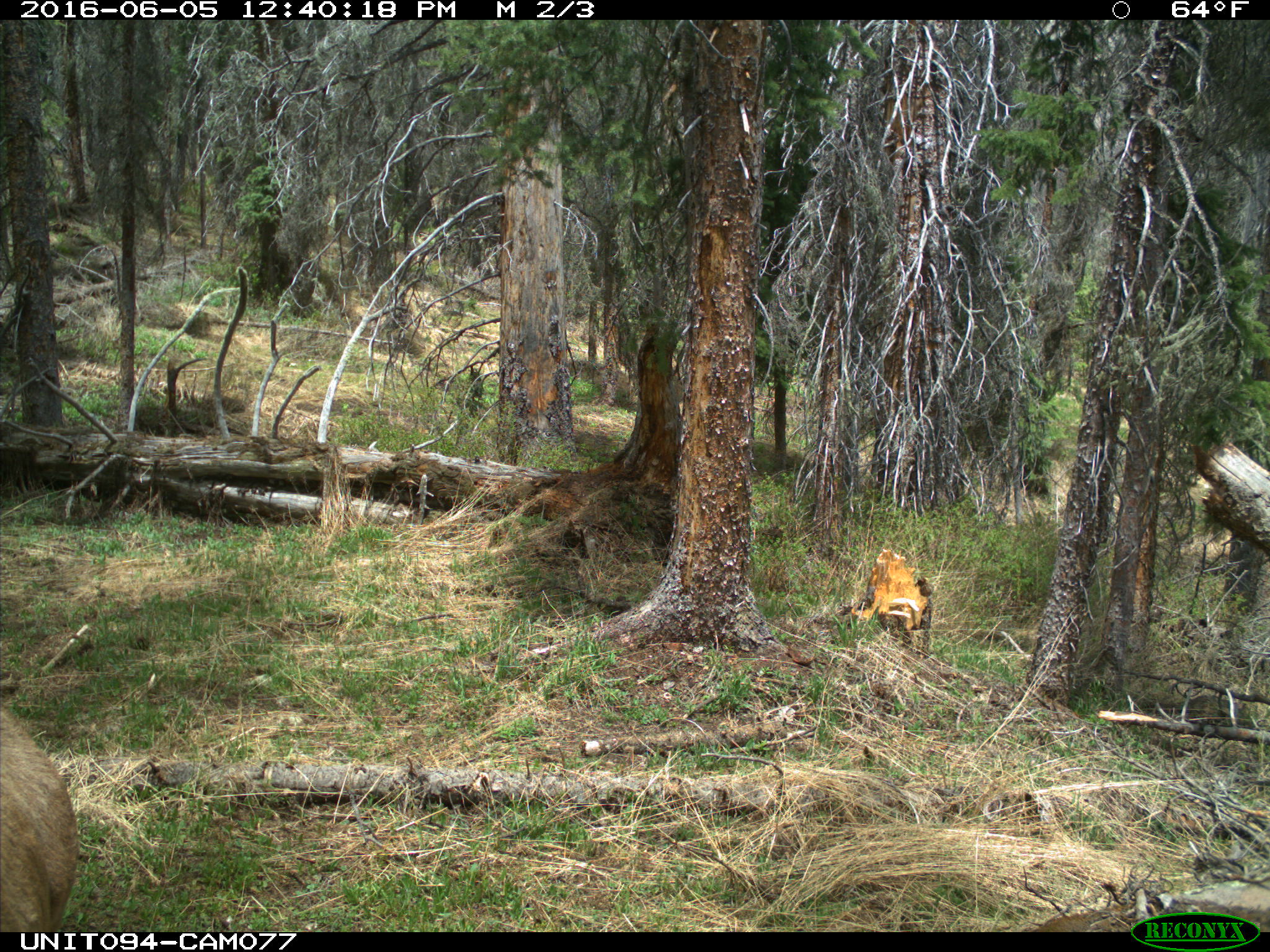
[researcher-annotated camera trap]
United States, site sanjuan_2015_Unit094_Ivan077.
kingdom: Animalia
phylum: Chordata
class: Mammalia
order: Artiodactyla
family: Cervidae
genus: Cervus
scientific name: Cervus elaphus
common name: red deer